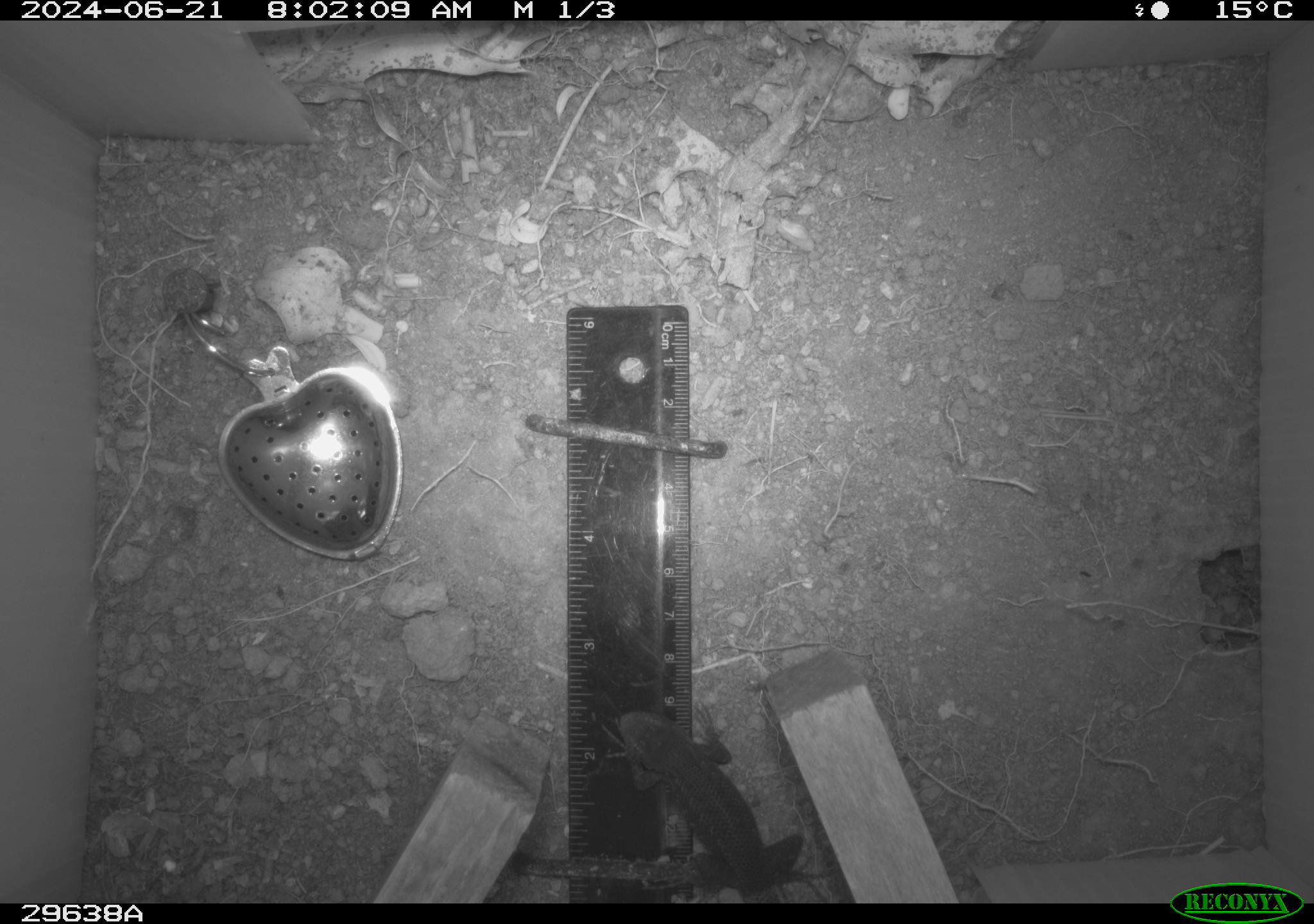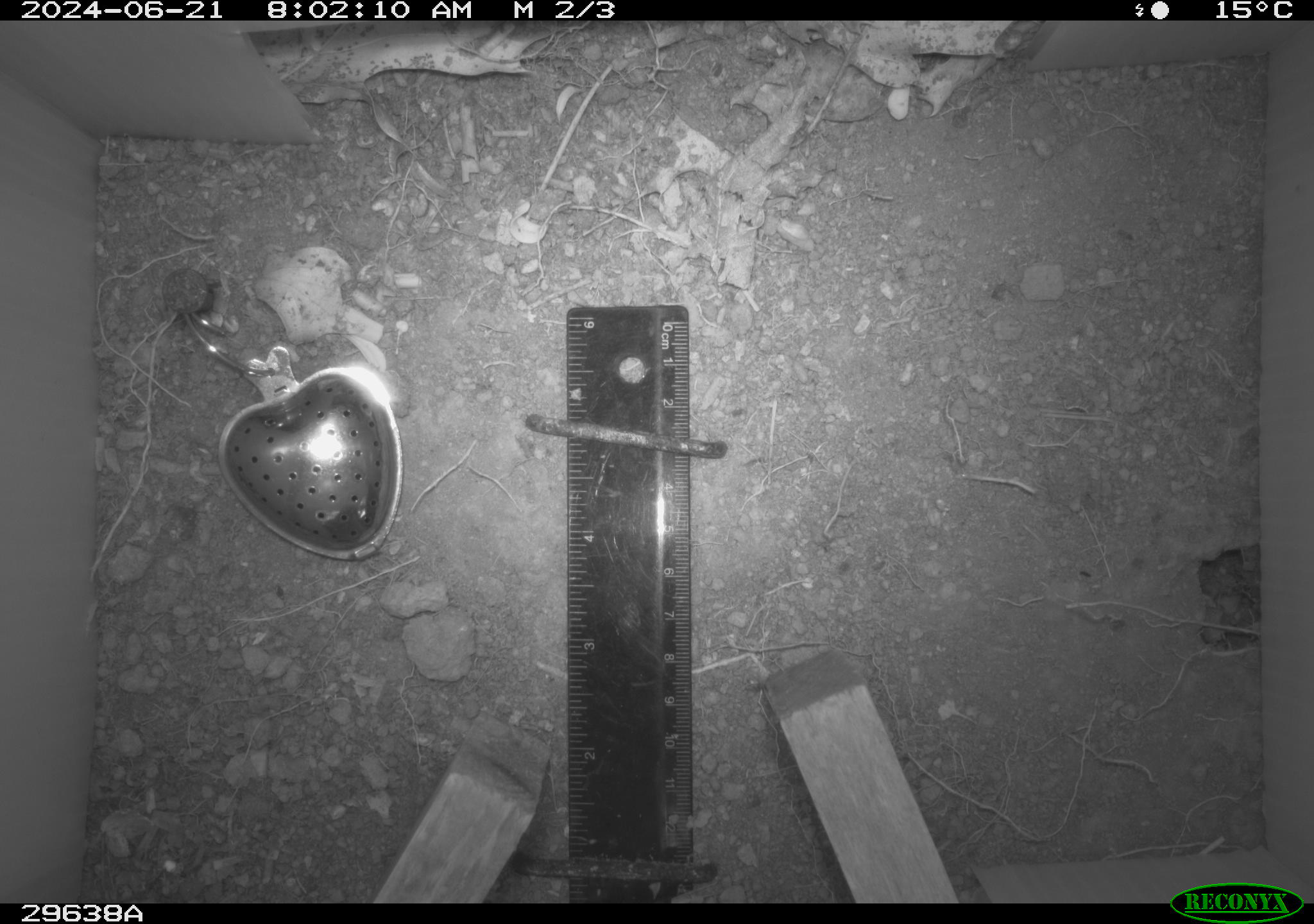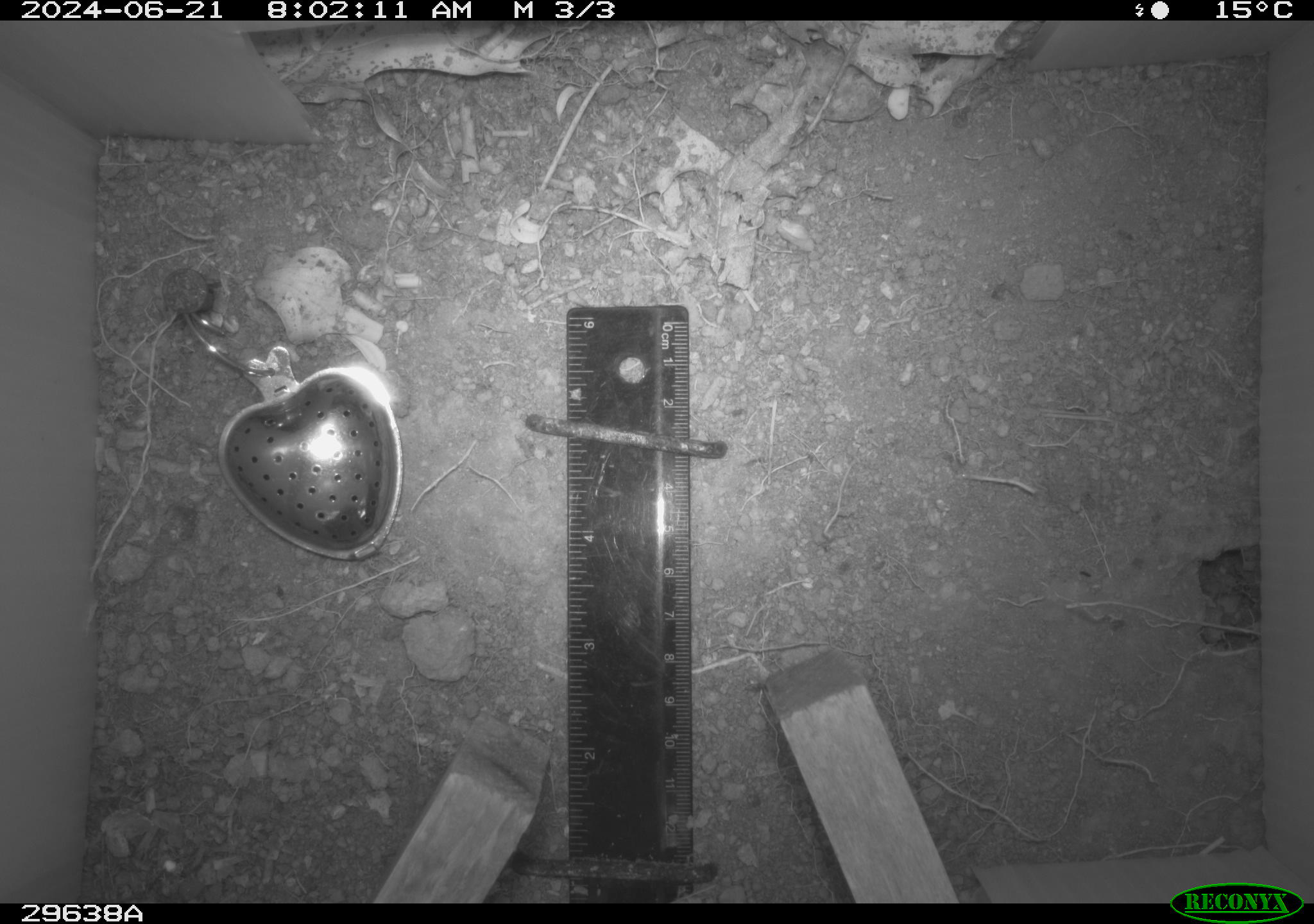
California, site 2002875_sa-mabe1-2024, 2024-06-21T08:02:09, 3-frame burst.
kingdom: Animalia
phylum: Chordata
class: Reptilia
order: Squamata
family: Phrynosomatidae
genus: Sceloporus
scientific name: Sceloporus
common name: spiny lizards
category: sceloporus species